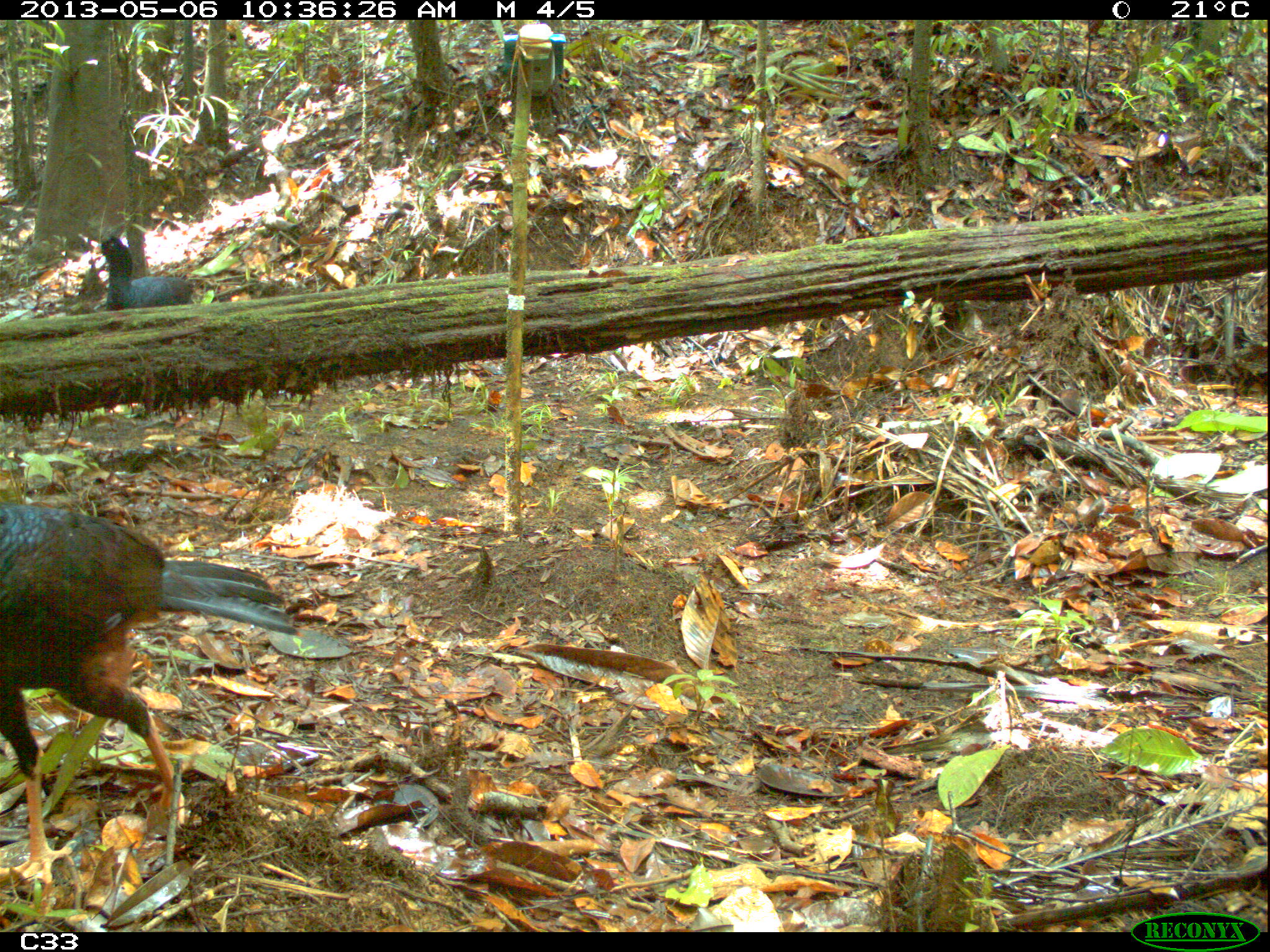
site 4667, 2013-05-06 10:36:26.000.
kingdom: Animalia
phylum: Chordata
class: Aves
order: Galliformes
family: Cracidae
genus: Mitu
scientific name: Mitu tomentosum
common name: crestless curassow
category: mitu tomentosa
Mitu tomentosa (crestless curassow) (Mitu tomentosum), count 2, age adult.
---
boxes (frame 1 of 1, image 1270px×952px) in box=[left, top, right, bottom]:
mitu tomentosa: box=[0, 502, 295, 881]; box=[93, 236, 194, 310]